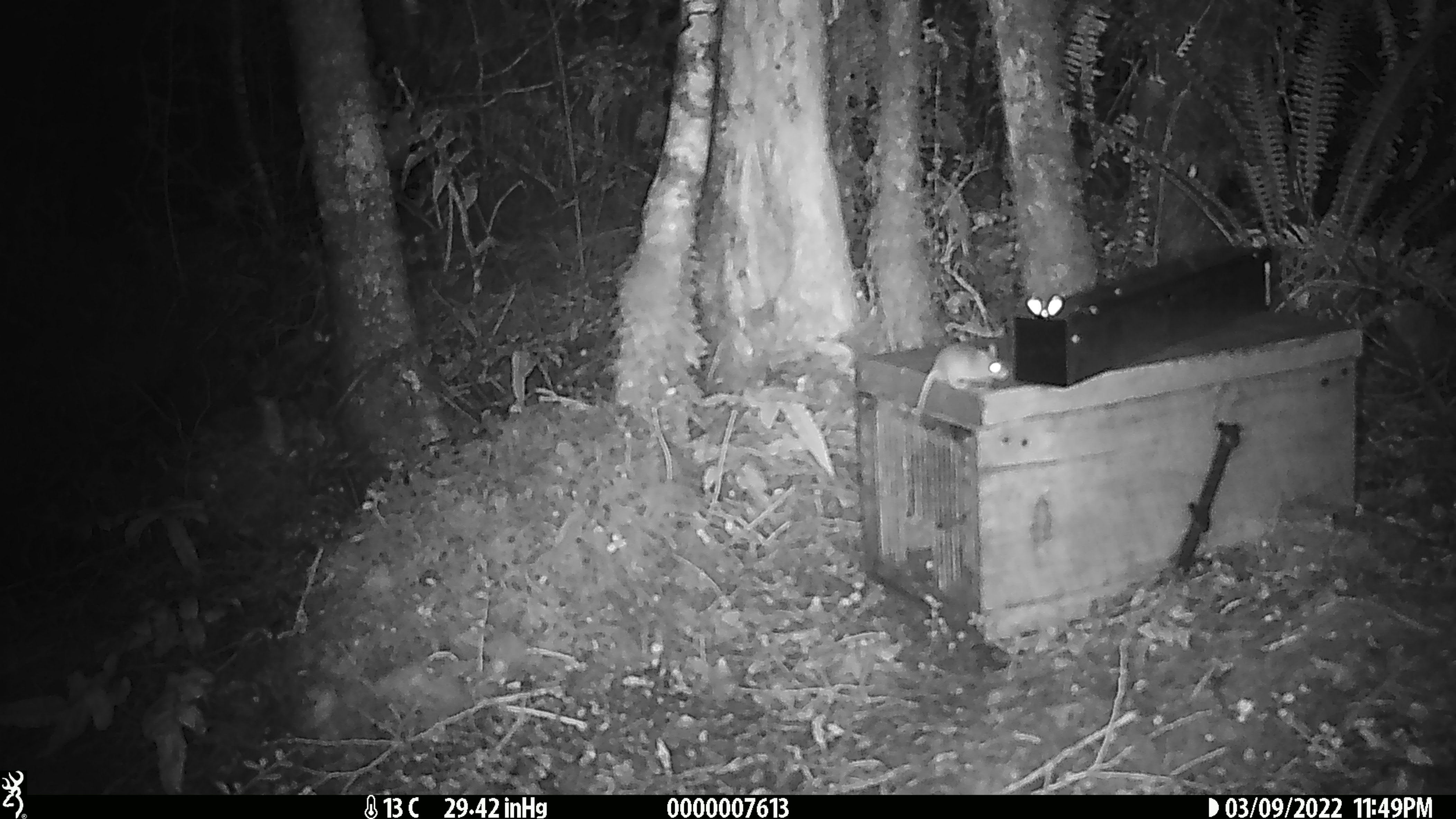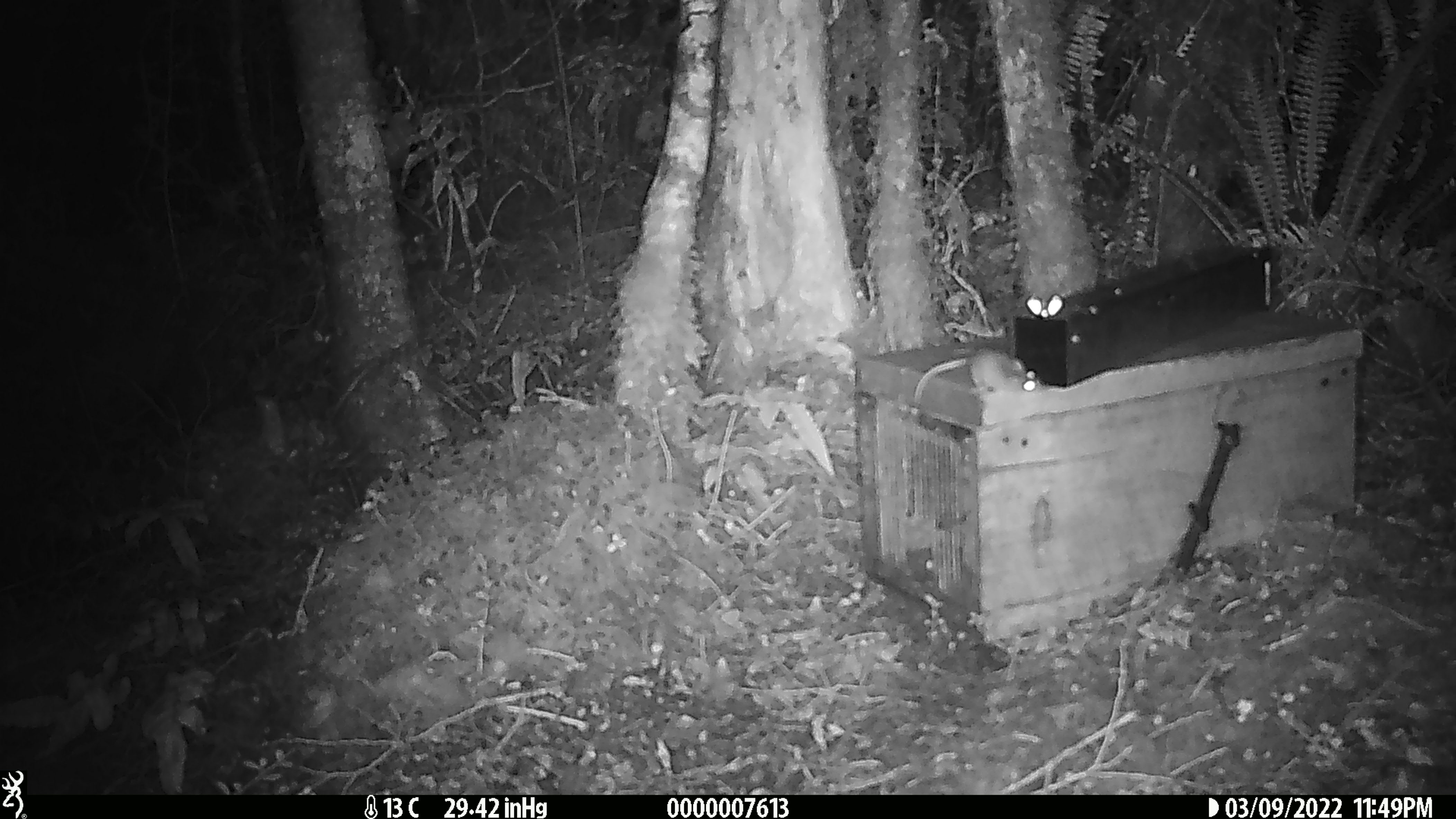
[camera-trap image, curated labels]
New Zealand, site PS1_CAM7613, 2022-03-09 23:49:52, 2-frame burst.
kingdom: Animalia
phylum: Chordata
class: Mammalia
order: Rodentia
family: Muridae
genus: Mus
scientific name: Mus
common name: mouse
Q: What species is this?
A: Mouse (Mus).